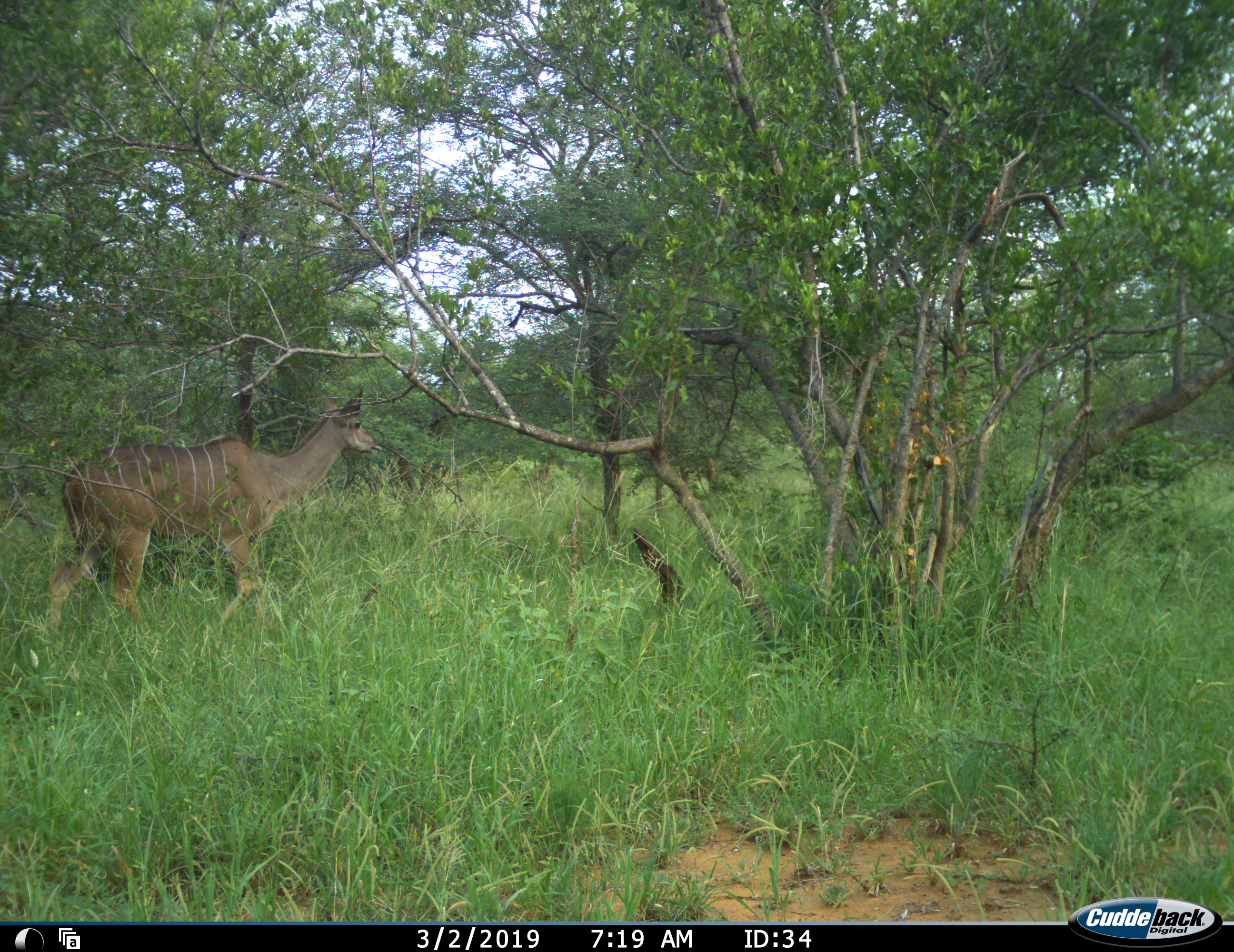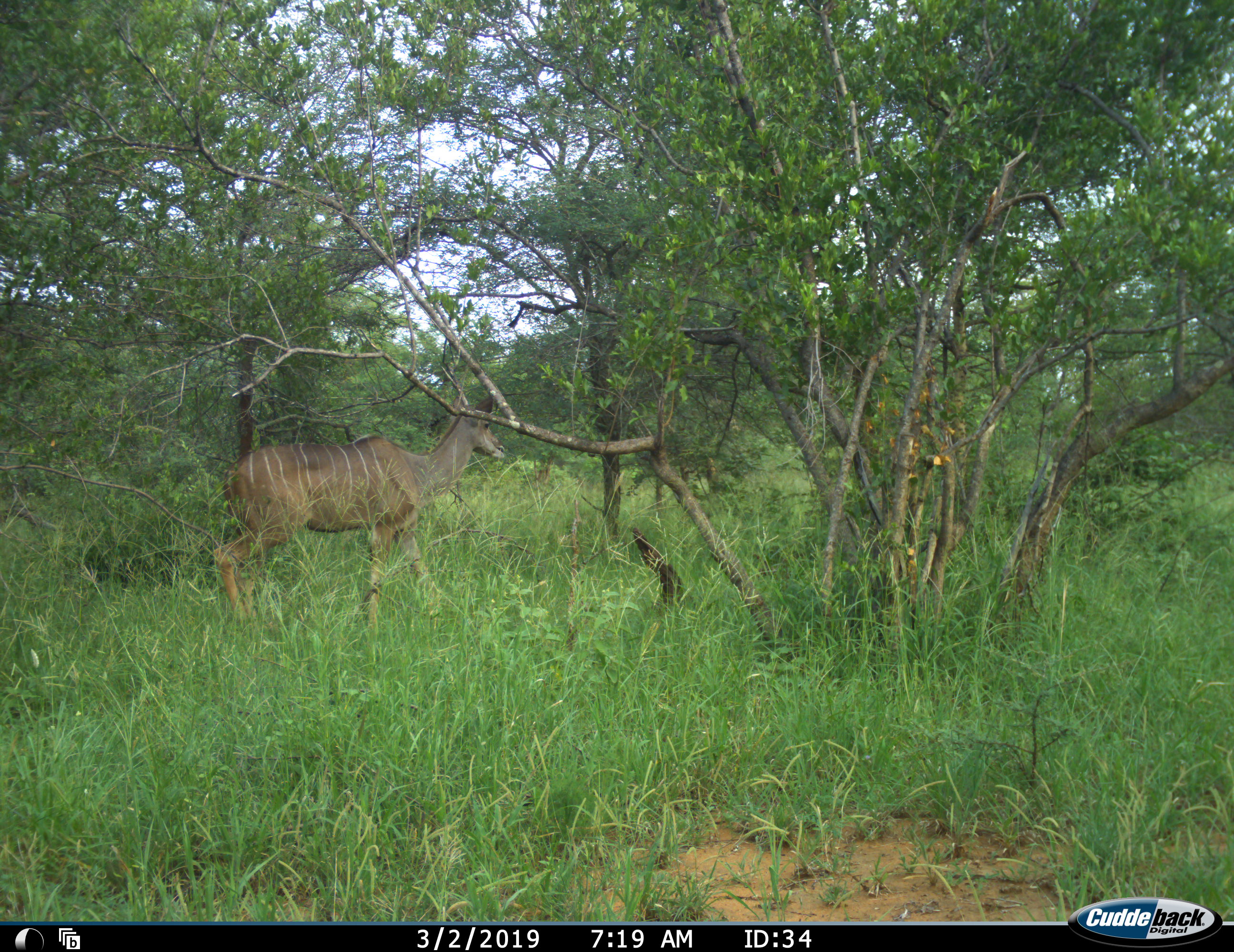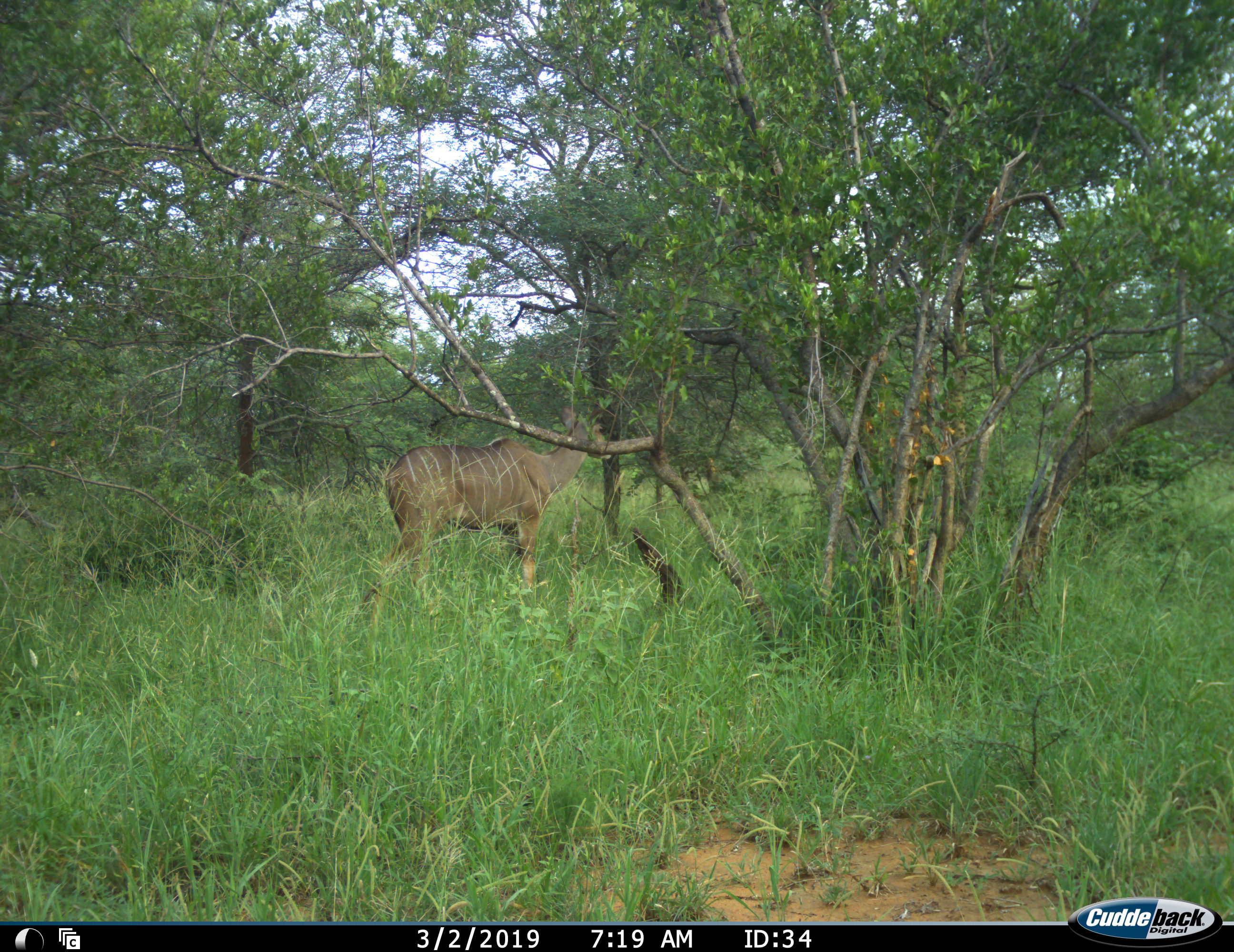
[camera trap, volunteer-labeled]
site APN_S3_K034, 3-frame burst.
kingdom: Animalia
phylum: Chordata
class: Mammalia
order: Artiodactyla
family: Bovidae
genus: Tragelaphus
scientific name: Tragelaphus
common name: kudu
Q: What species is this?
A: Kudu (Tragelaphus).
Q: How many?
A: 1.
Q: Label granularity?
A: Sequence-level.